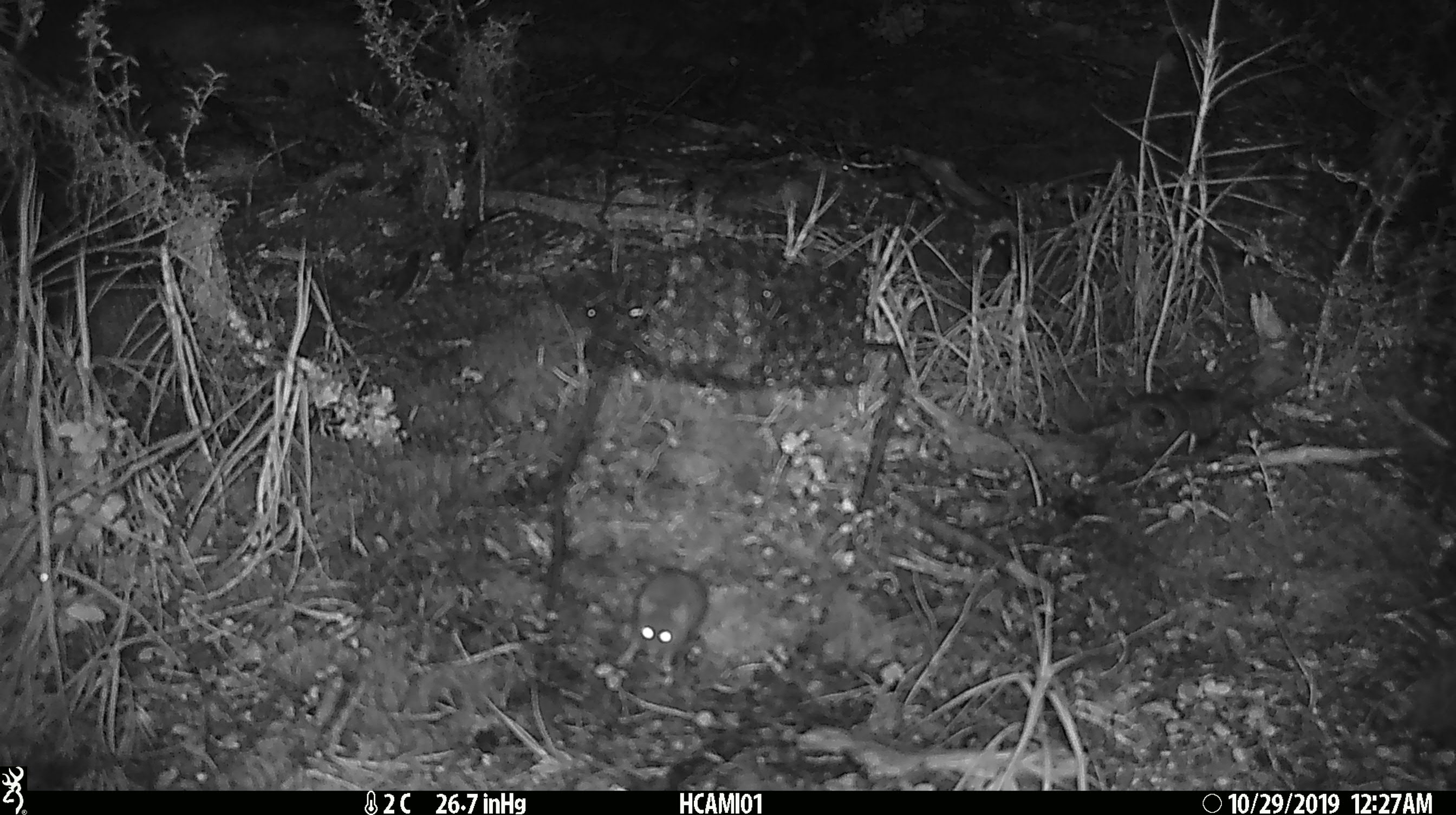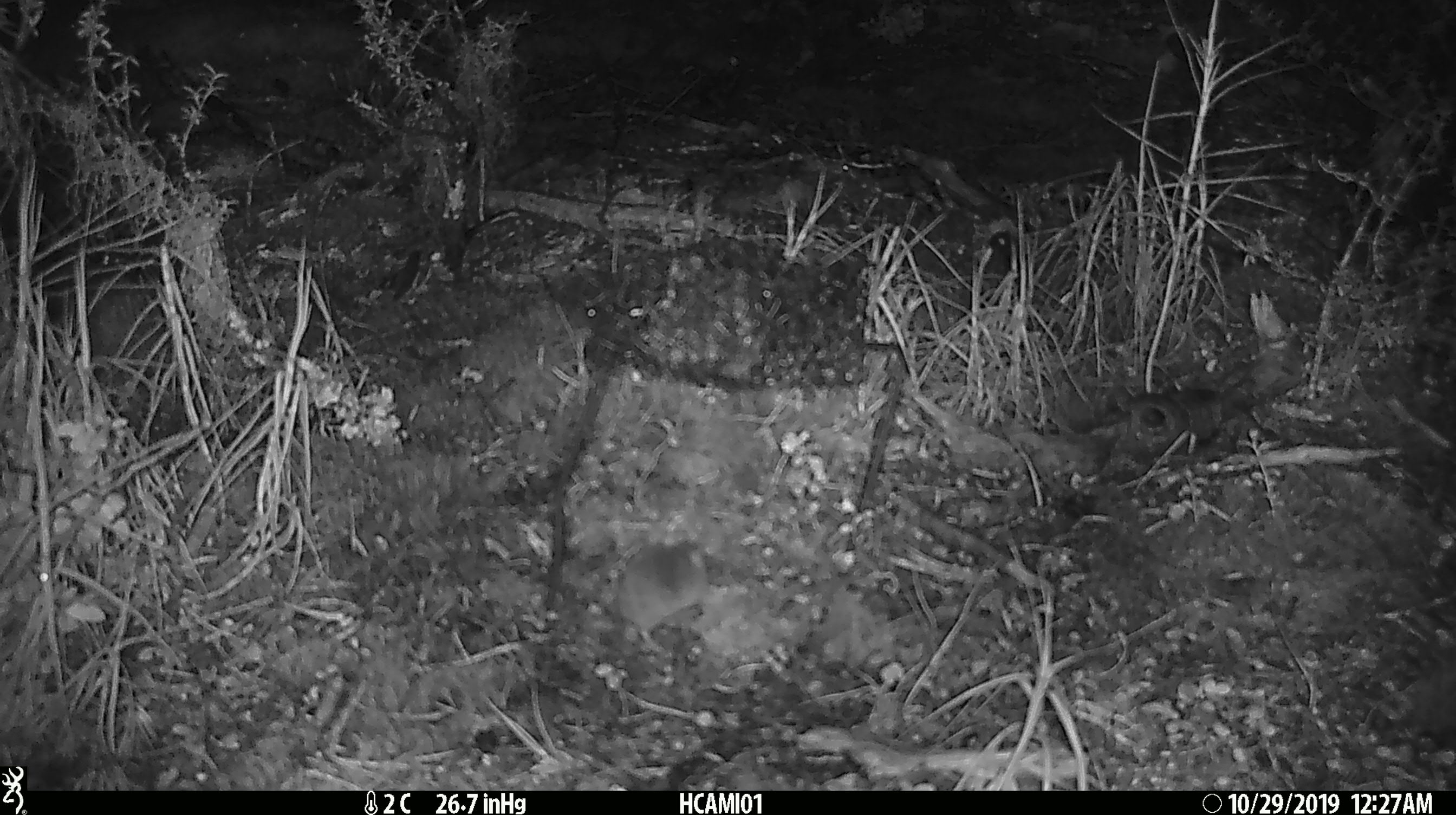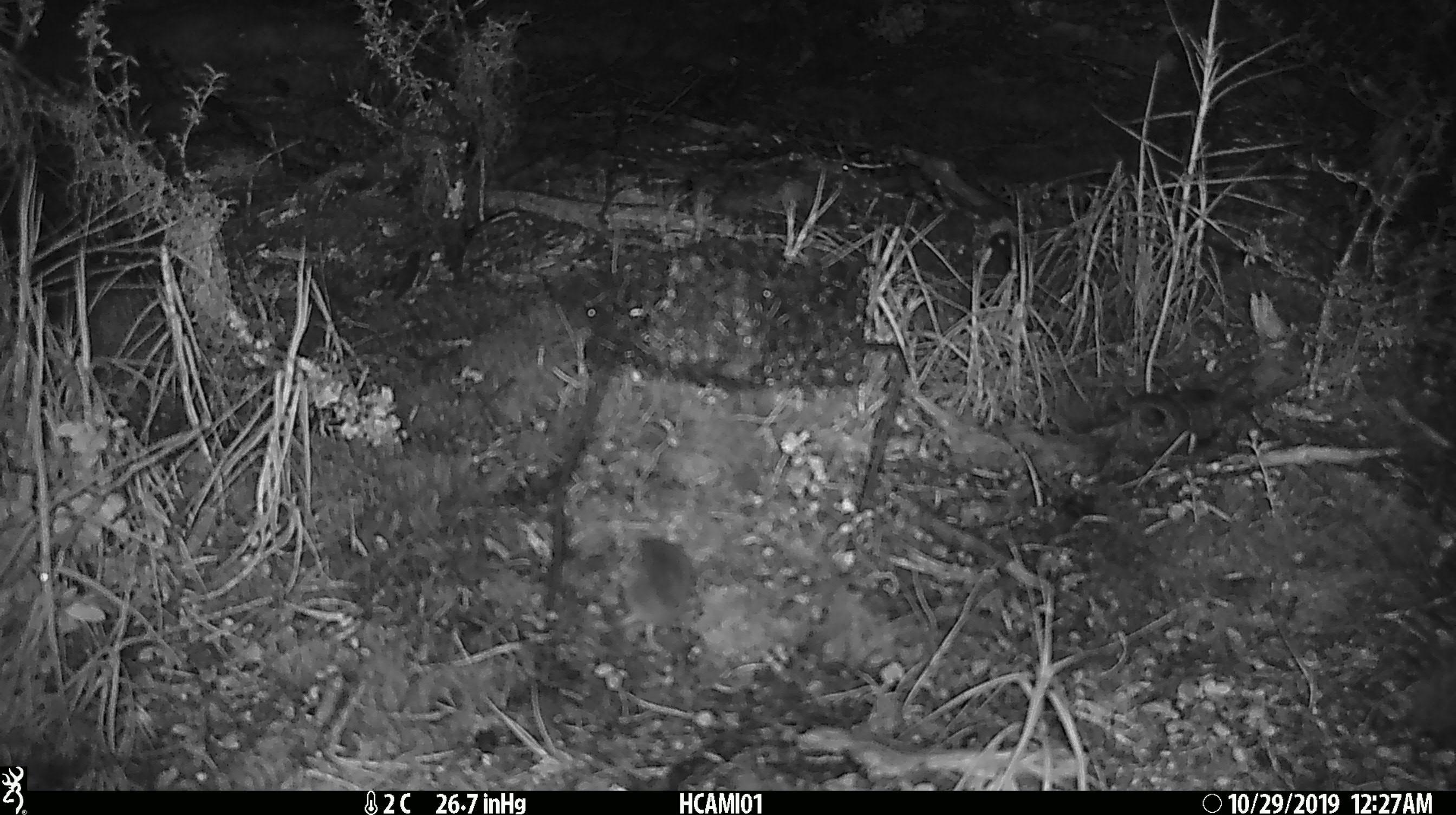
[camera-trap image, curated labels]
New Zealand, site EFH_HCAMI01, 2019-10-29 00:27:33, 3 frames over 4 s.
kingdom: Animalia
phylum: Chordata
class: Mammalia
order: Rodentia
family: Muridae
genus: Mus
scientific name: Mus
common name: mouse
Mouse (Mus).